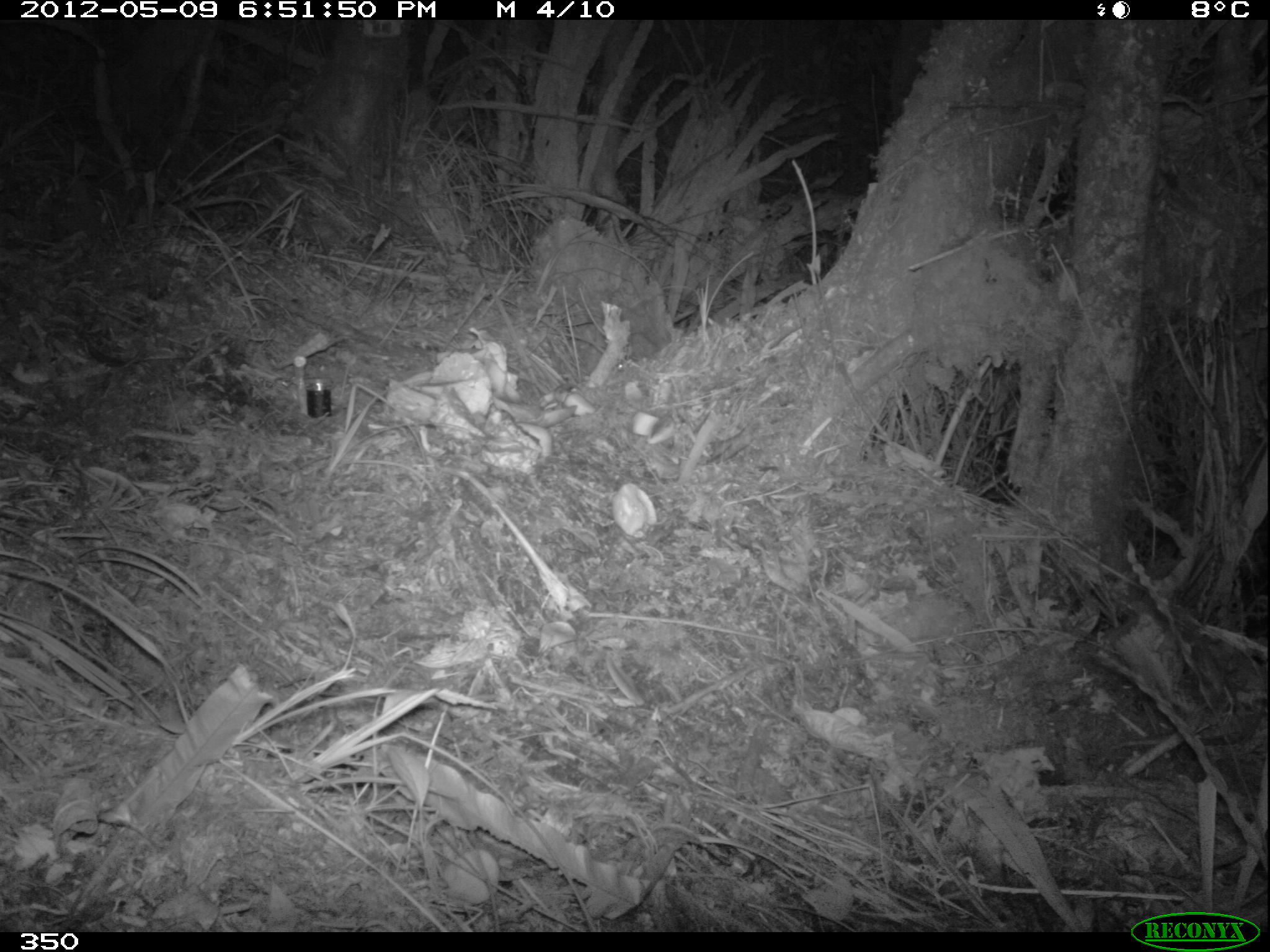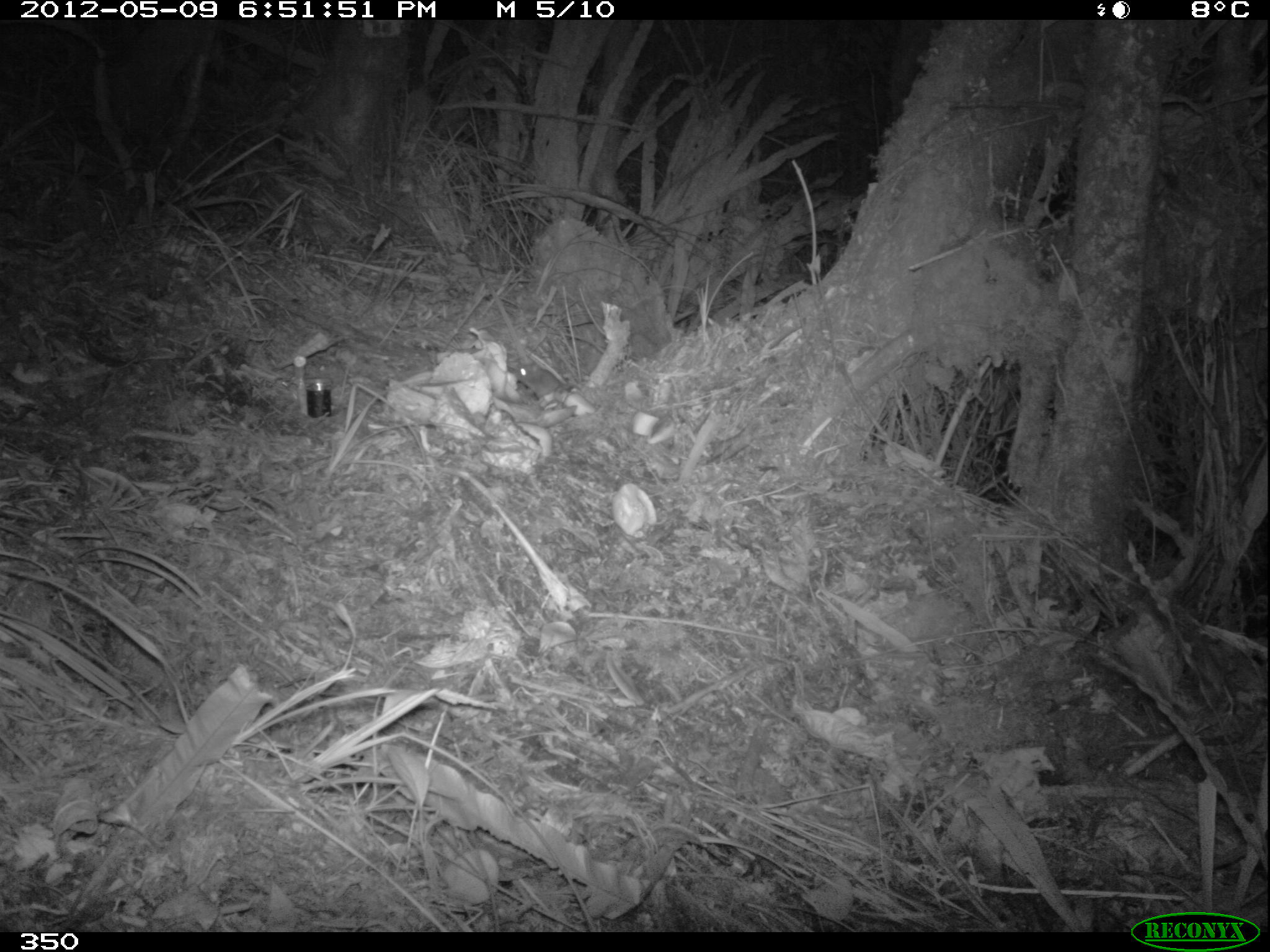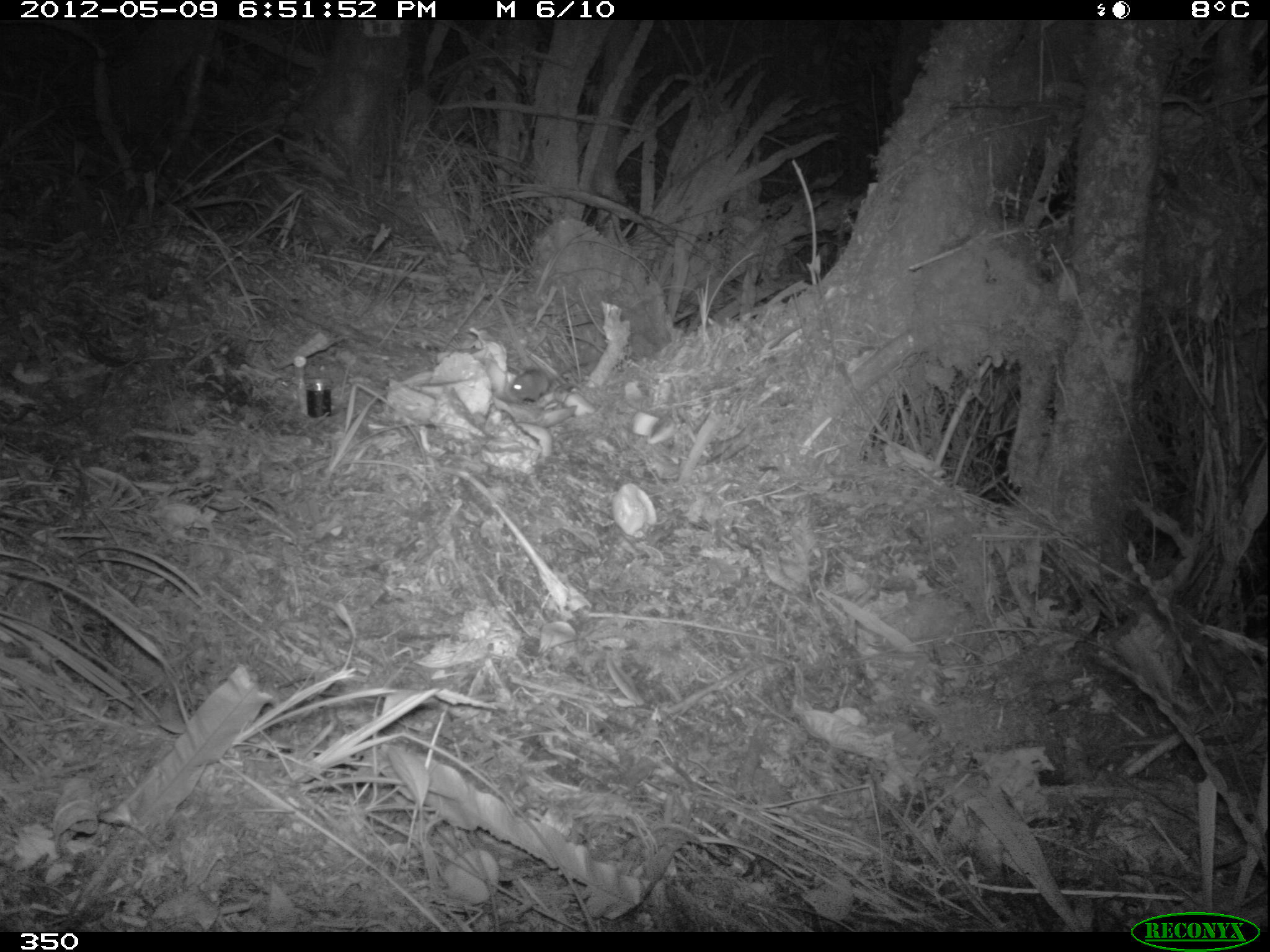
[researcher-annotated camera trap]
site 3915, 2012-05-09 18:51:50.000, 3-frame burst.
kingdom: Animalia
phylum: Chordata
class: Mammalia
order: Rodentia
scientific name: Rodentia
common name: rodents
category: unknown rodent